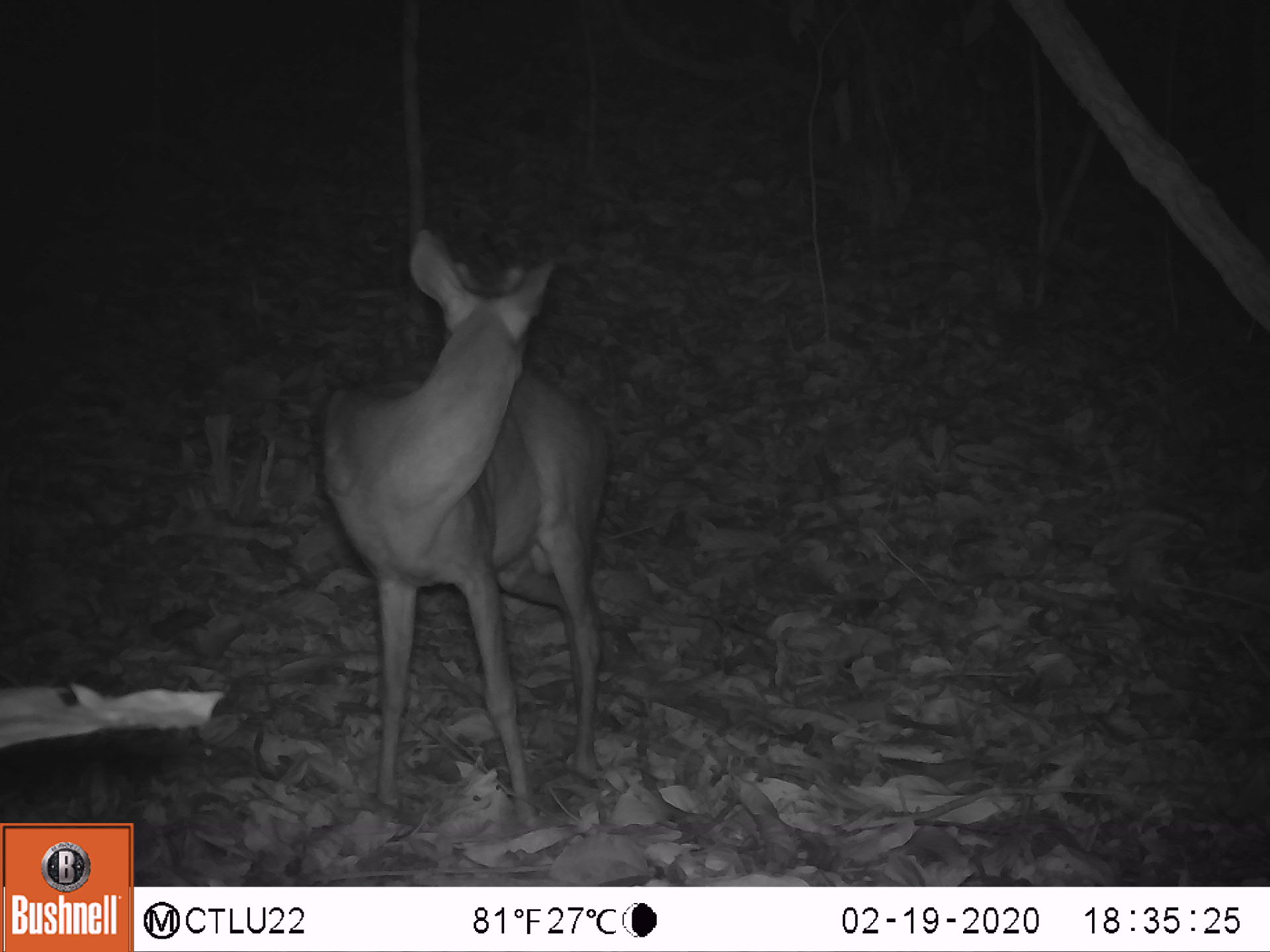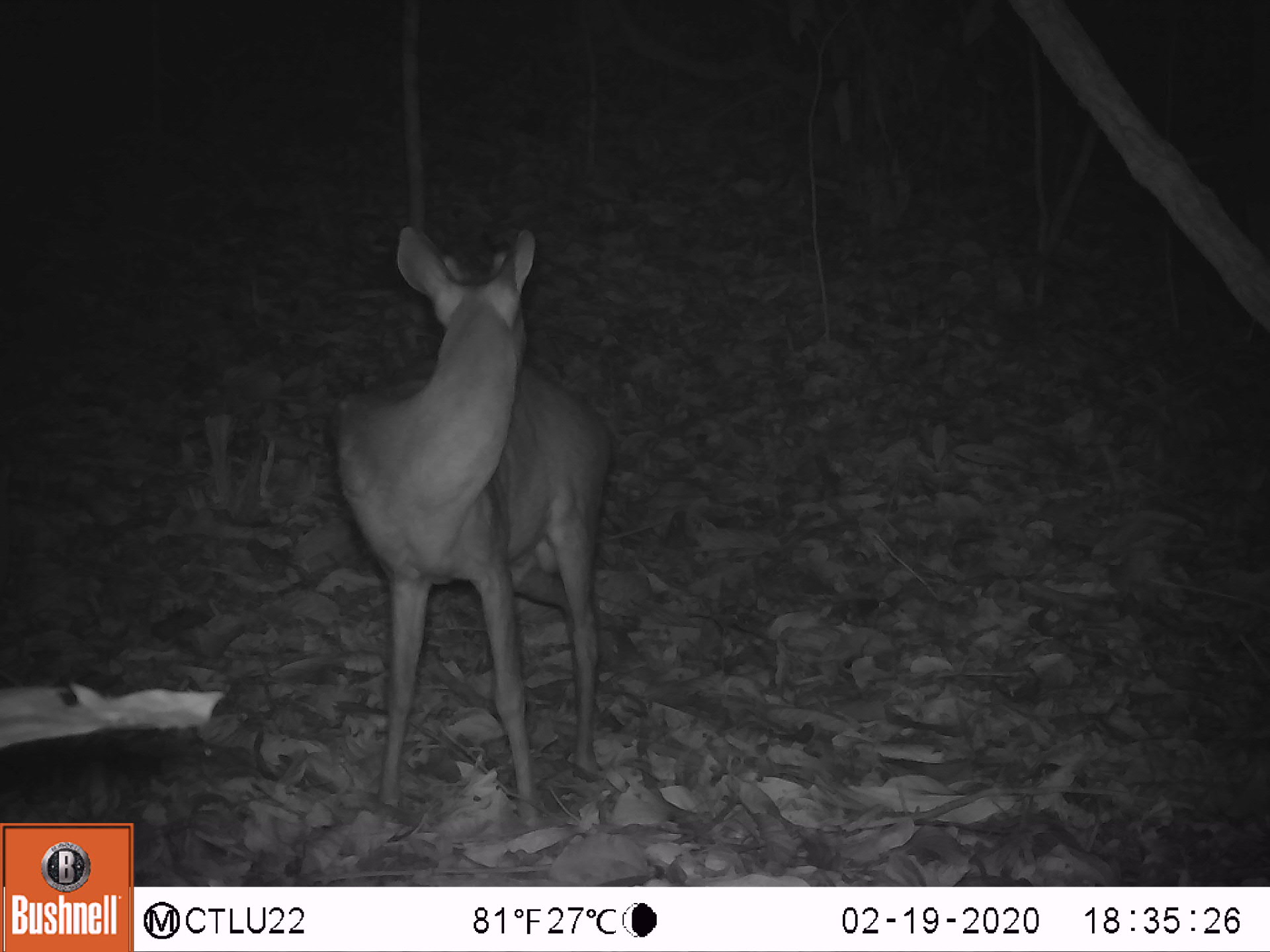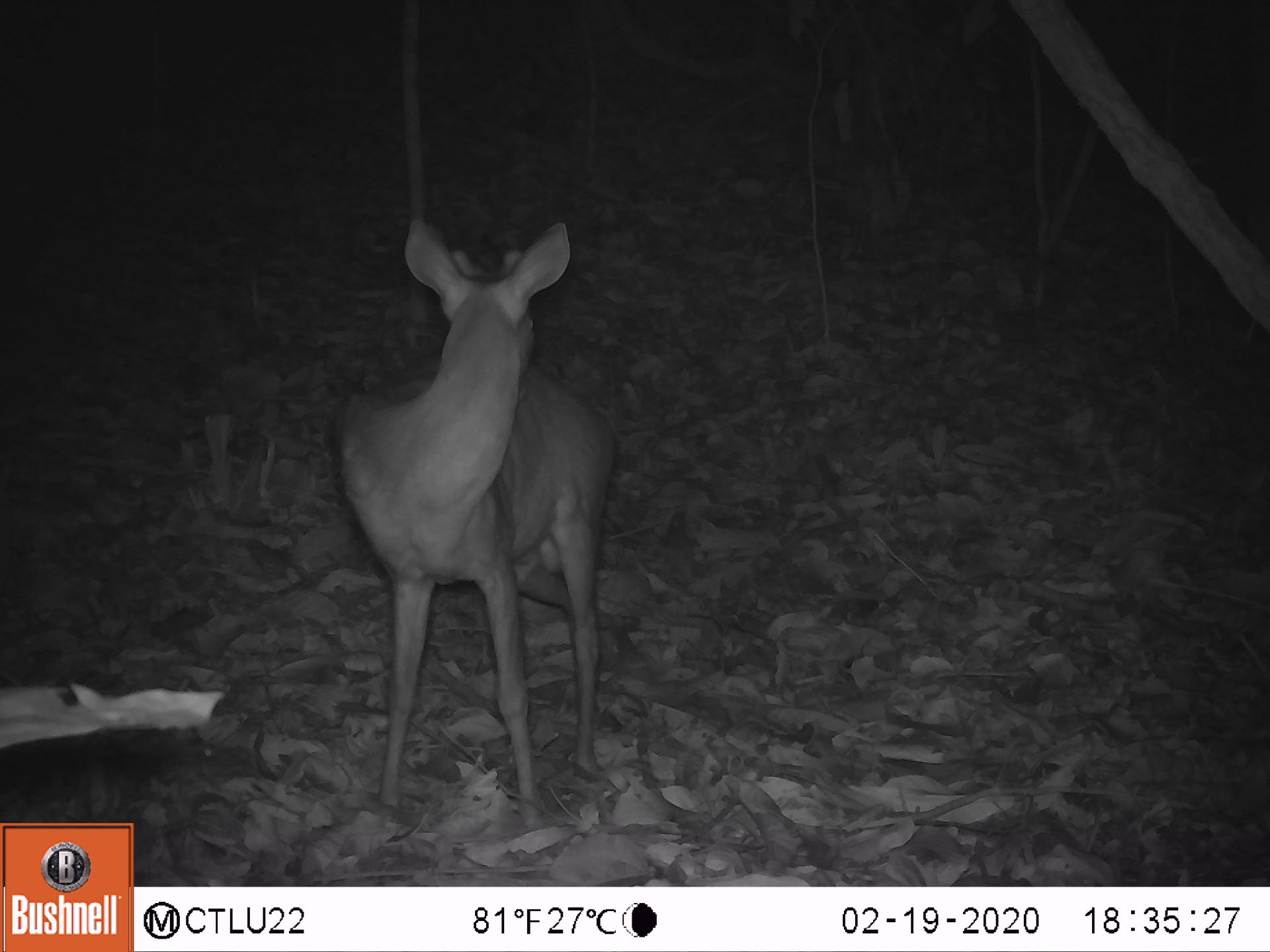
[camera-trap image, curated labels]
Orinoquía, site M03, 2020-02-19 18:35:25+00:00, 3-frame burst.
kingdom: Animalia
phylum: Chordata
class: Mammalia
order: Artiodactyla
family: Cervidae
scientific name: Cervidae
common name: deer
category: unknown cervid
Unknown cervid (deer) (Cervidae).